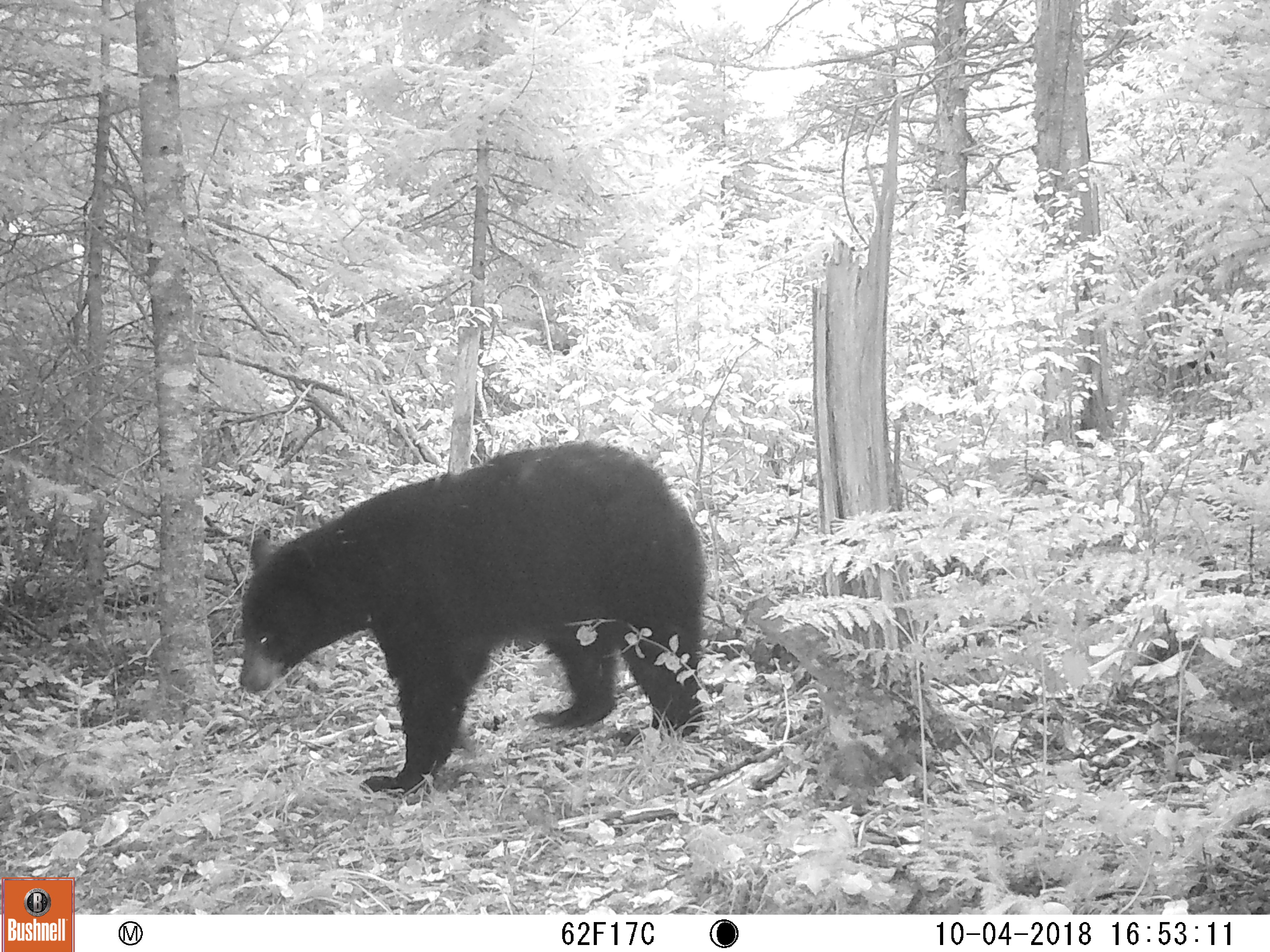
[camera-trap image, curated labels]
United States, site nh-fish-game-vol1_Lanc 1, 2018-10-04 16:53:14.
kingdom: Animalia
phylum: Chordata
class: Mammalia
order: Carnivora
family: Ursidae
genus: Ursus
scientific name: Ursus americanus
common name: black bear